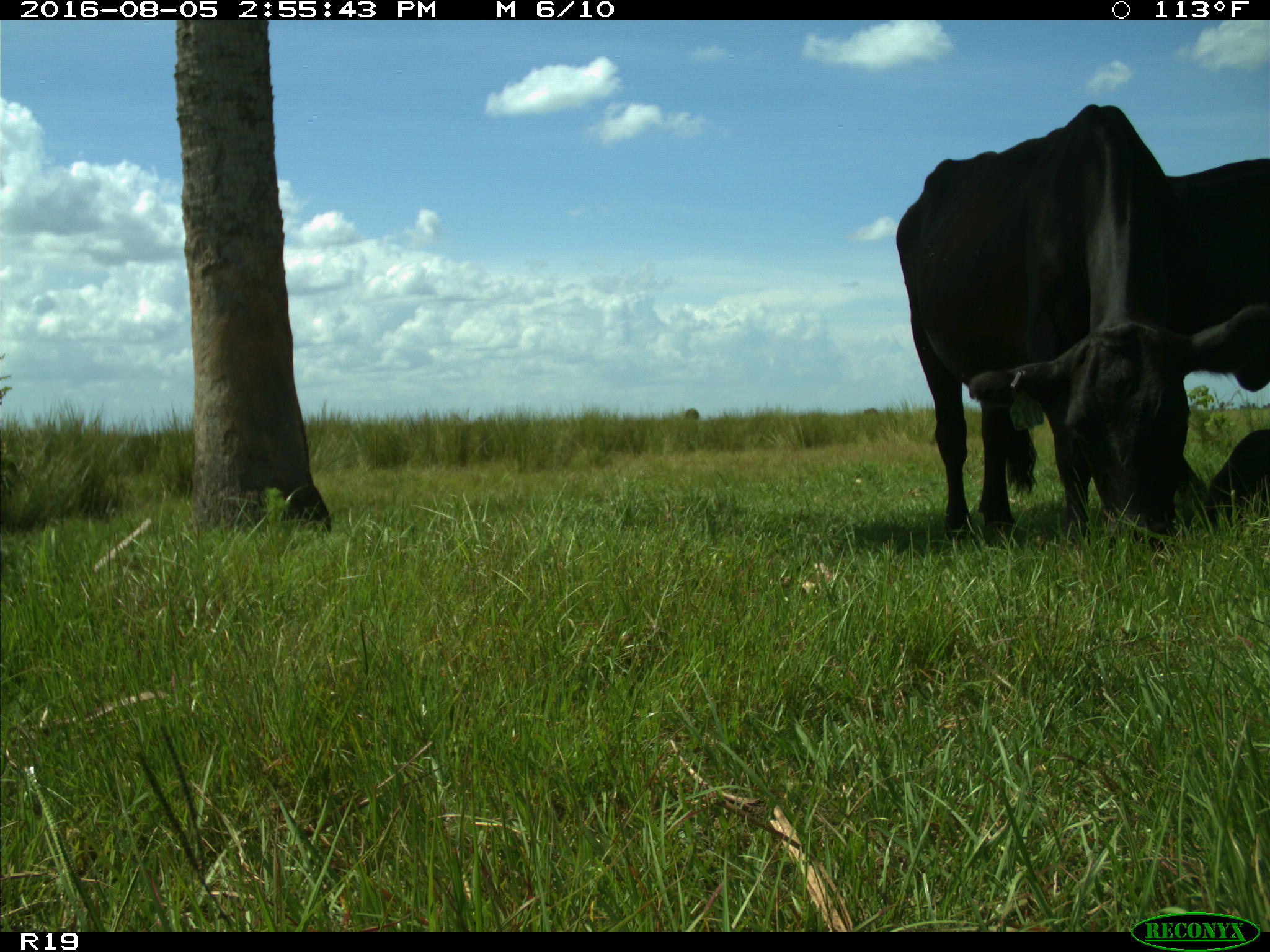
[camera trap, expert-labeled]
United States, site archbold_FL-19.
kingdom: Animalia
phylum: Chordata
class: Mammalia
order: Artiodactyla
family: Bovidae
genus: Bos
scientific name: Bos taurus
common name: domestic cow